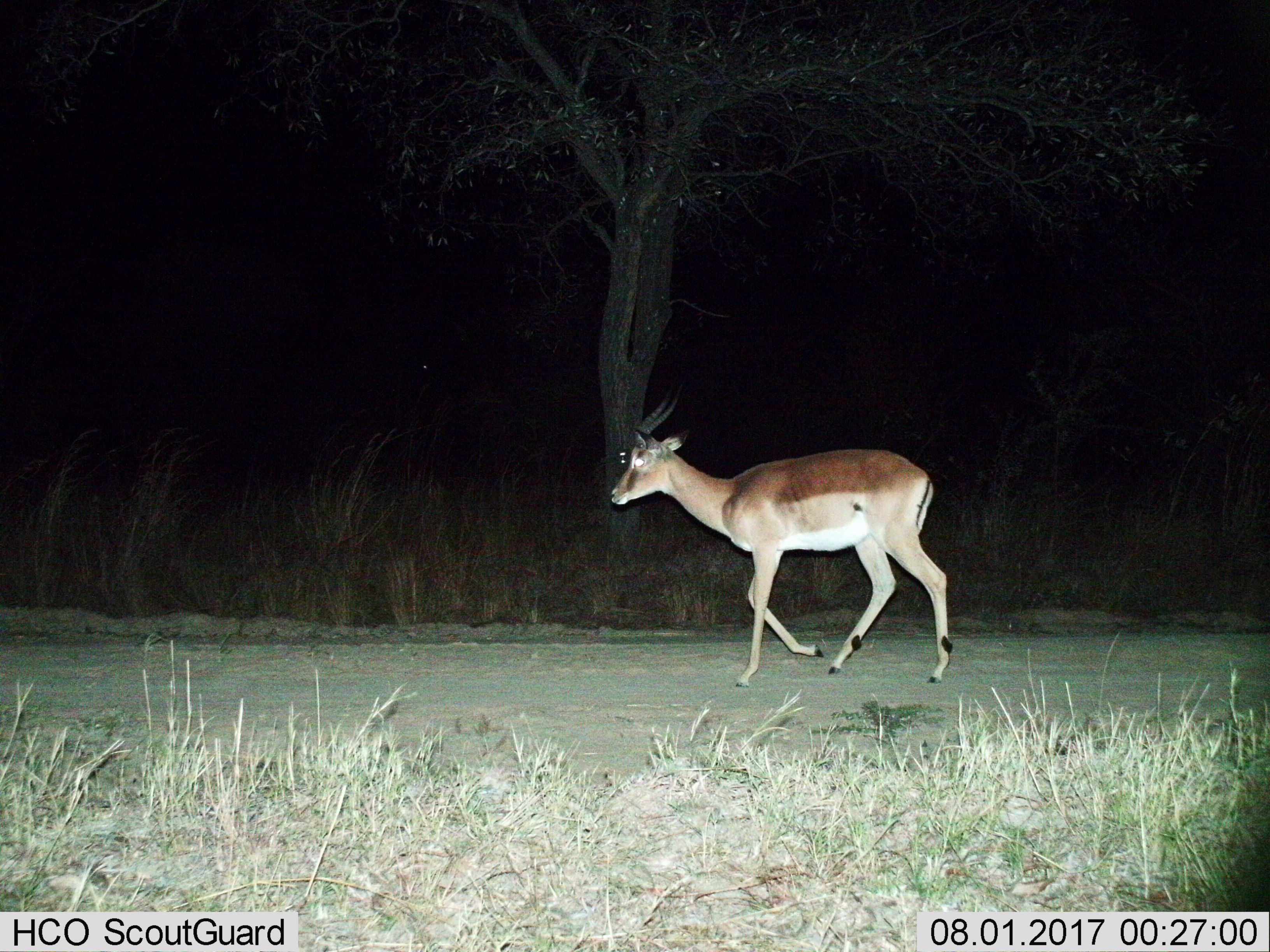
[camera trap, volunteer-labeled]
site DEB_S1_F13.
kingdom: Animalia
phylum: Chordata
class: Mammalia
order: Artiodactyla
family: Bovidae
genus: Aepyceros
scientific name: Aepyceros melampus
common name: impala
Impala (Aepyceros melampus), count 1. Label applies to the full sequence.